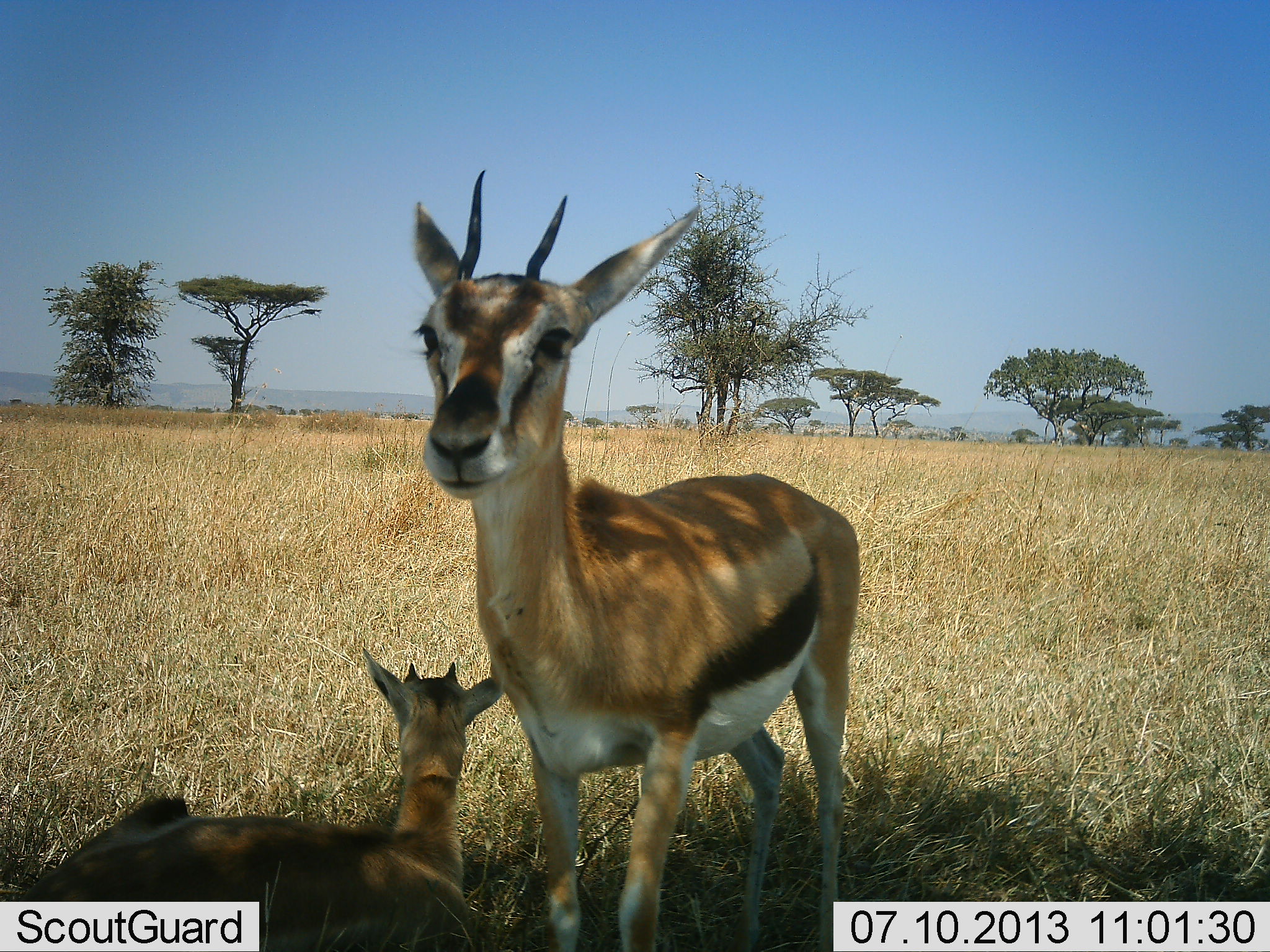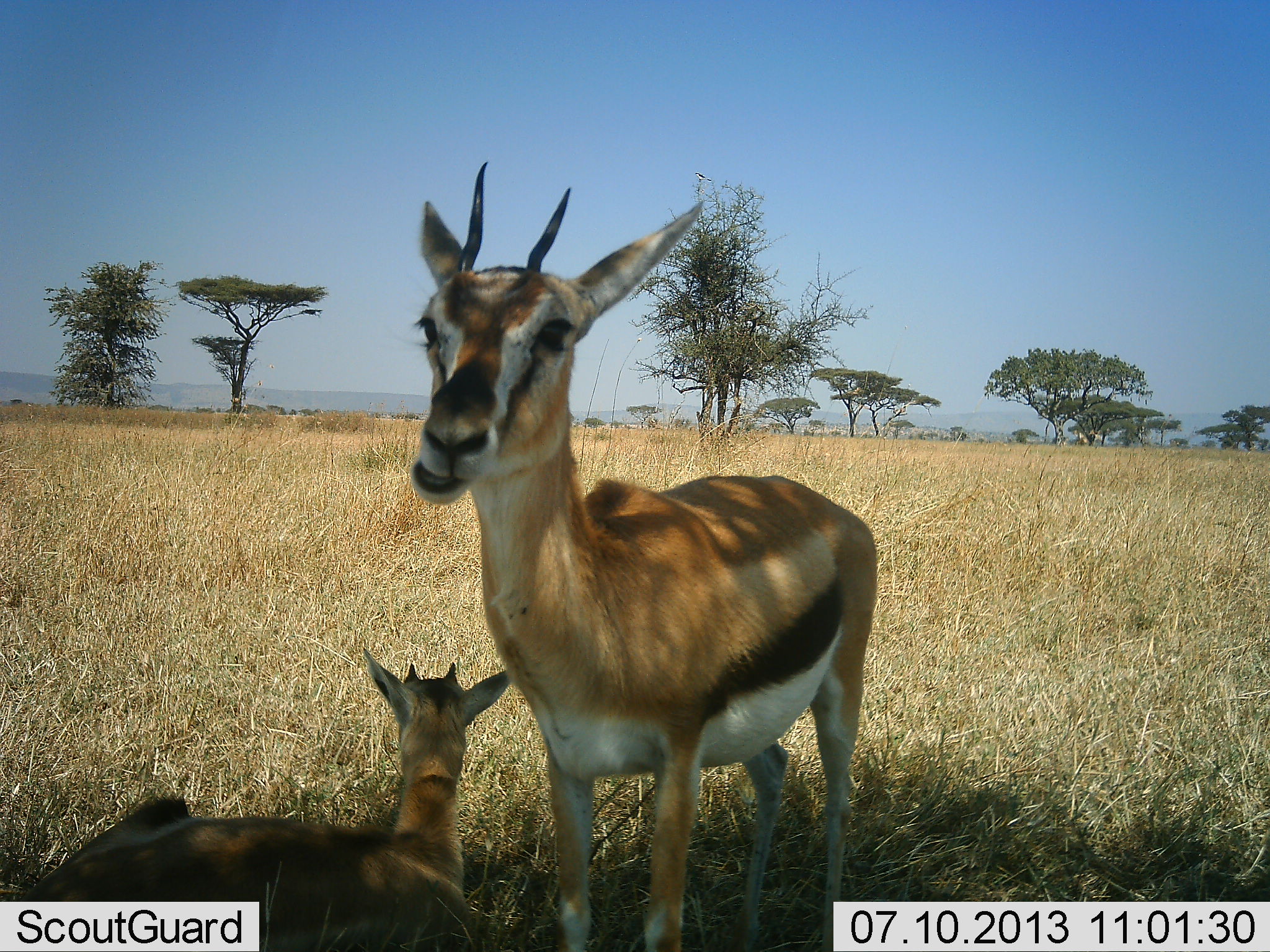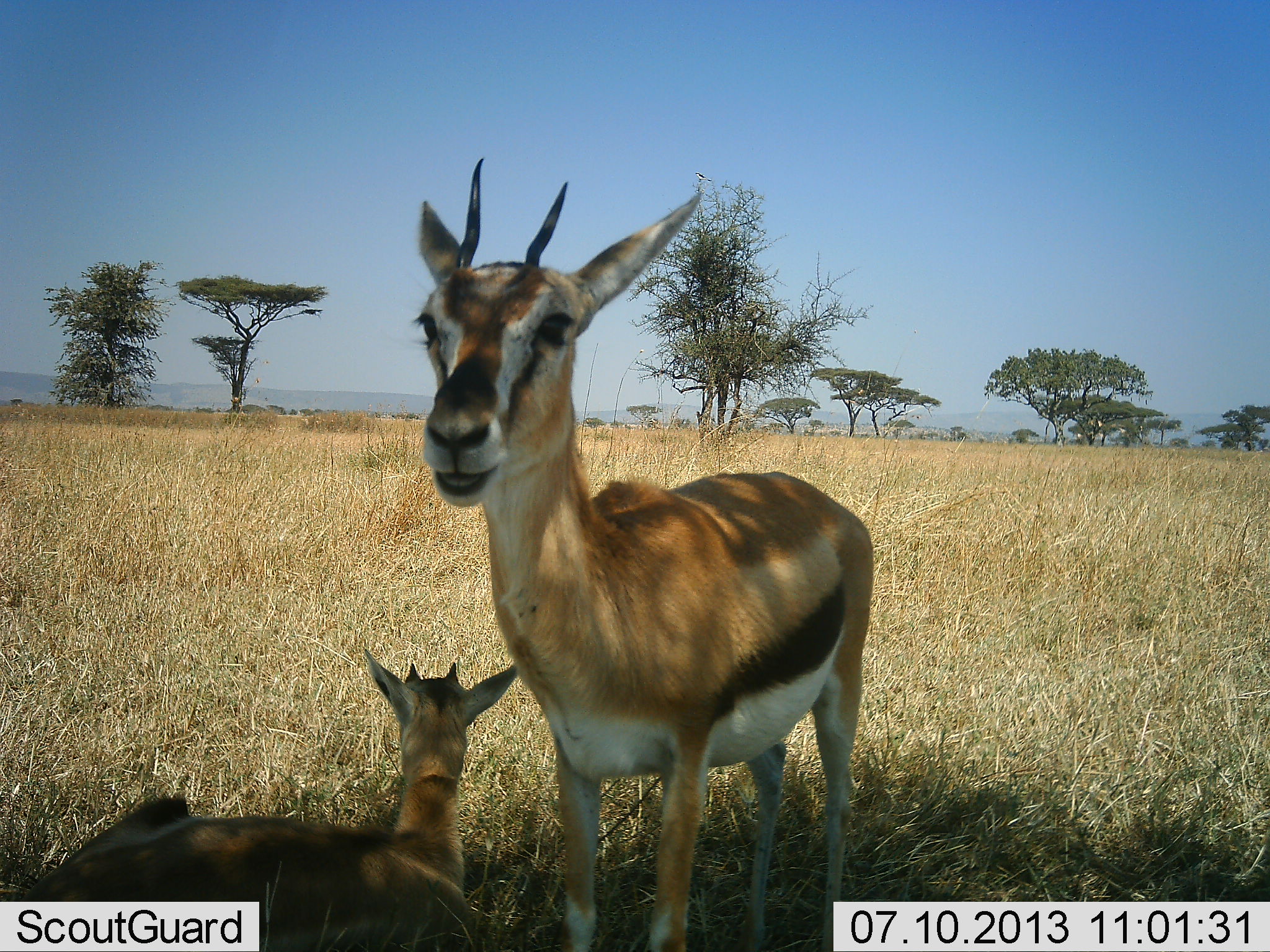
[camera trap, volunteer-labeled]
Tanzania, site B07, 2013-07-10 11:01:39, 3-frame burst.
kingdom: Animalia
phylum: Chordata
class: Mammalia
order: Artiodactyla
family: Bovidae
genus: Eudorcas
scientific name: Eudorcas thomsonii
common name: thomson's gazelle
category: gazellethomsons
Gazellethomsons (thomson's gazelle) (Eudorcas thomsonii), count 2. Behavior (volunteer vote fractions): standing 76%, resting 72%, moving 0%, interacting 4%. Young present (vote fraction): 20%. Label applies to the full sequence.